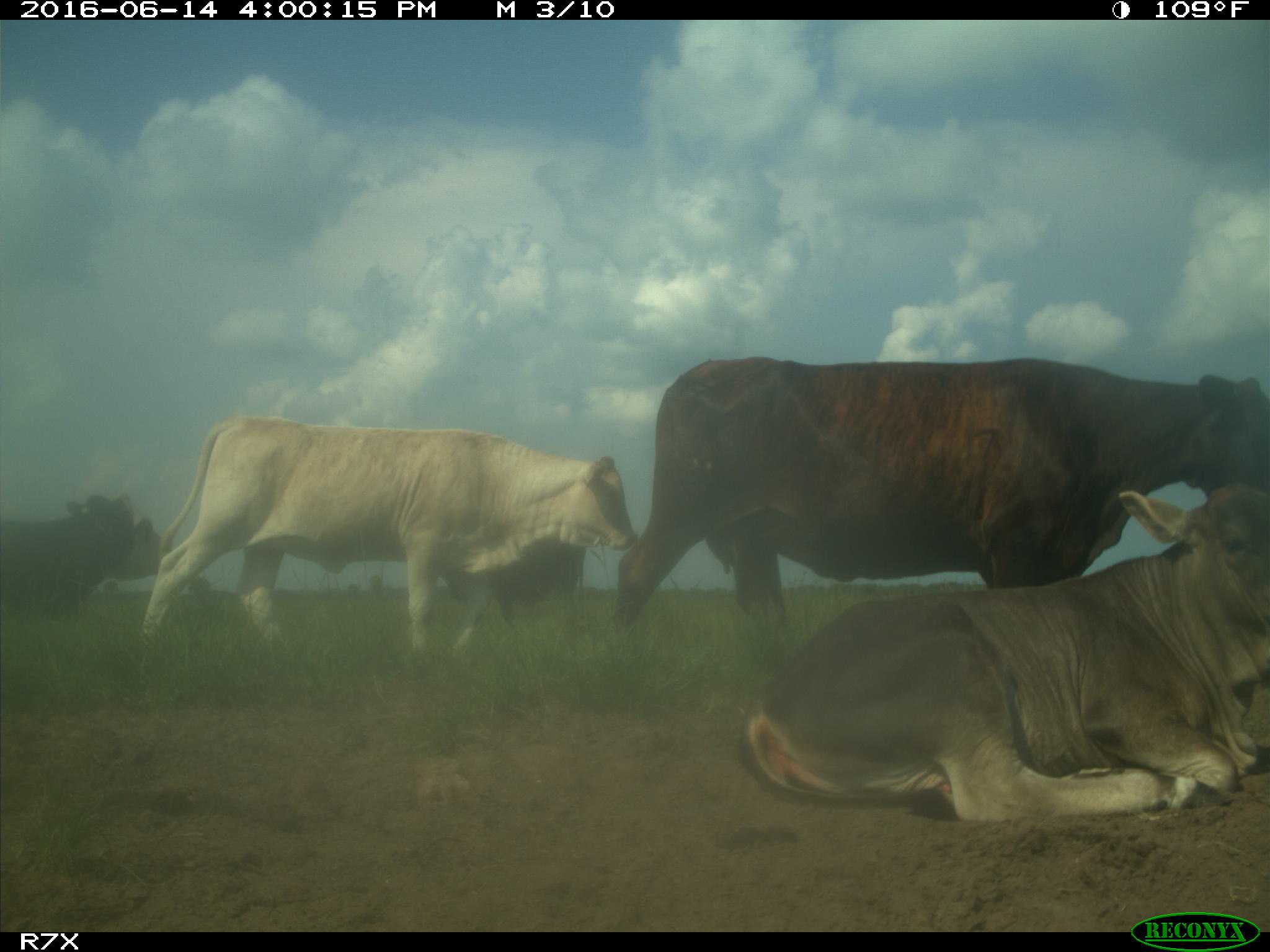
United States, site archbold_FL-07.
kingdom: Animalia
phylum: Chordata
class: Mammalia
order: Artiodactyla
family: Bovidae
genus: Bos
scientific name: Bos taurus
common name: domestic cow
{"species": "Bos taurus (domestic cow)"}